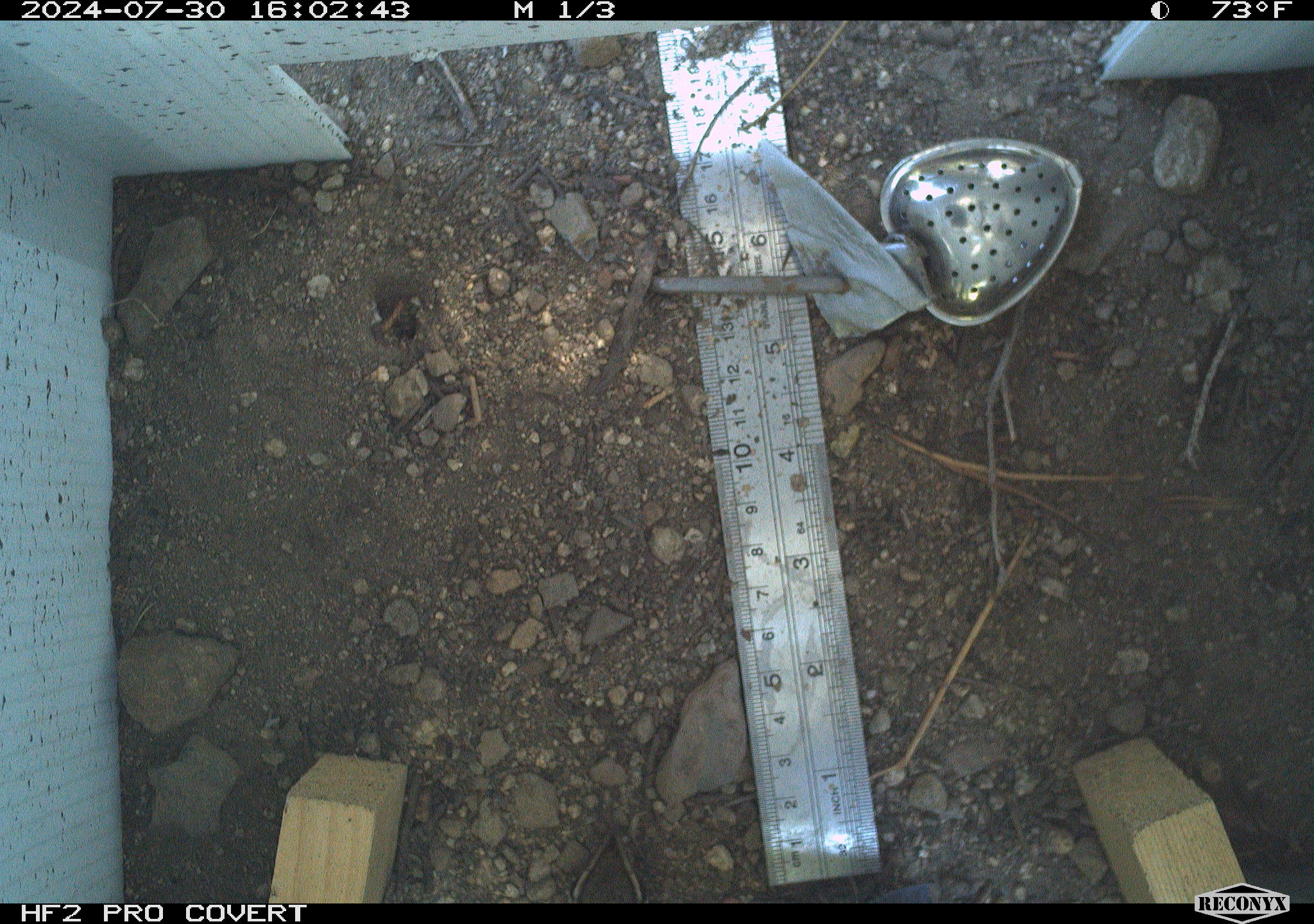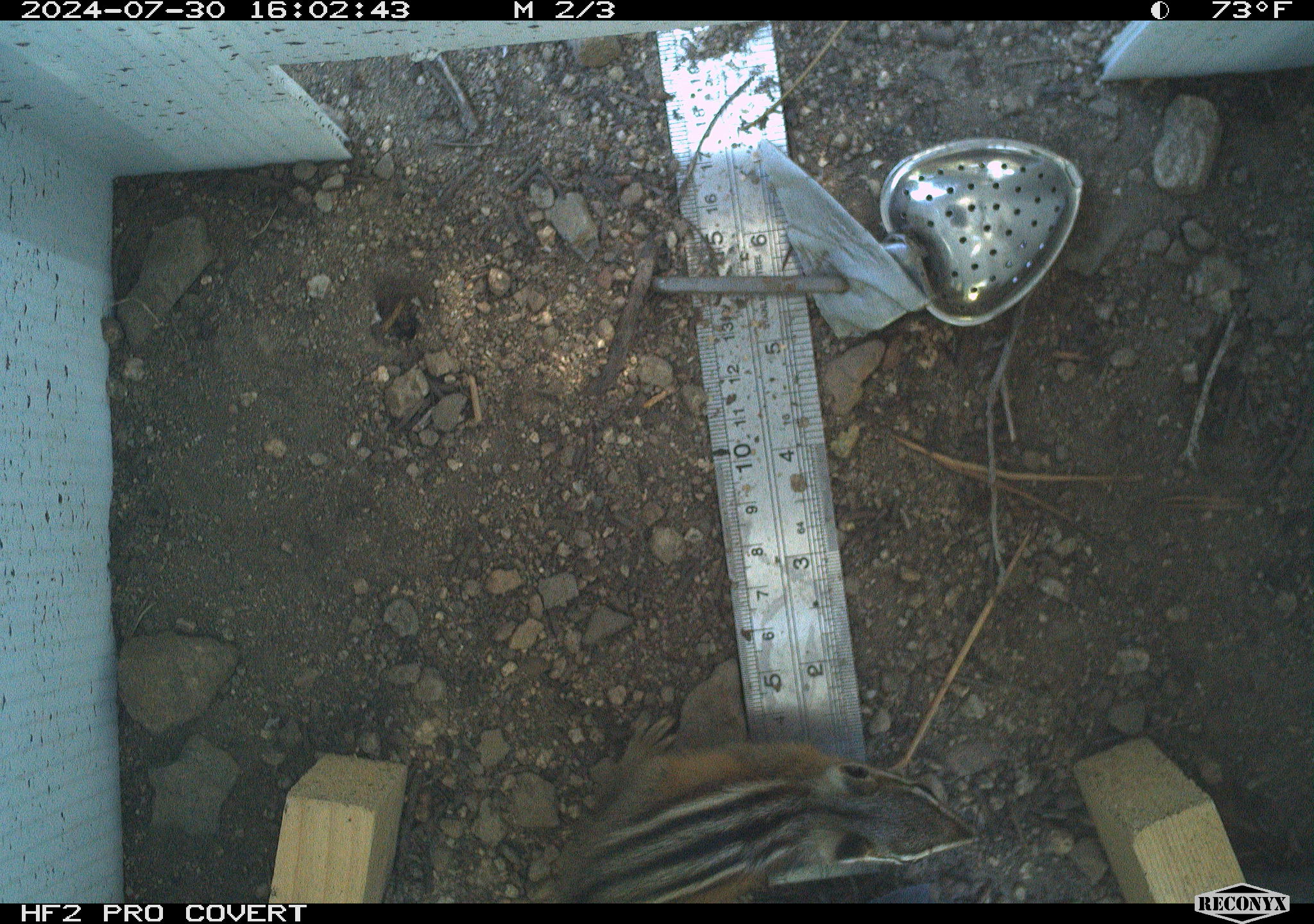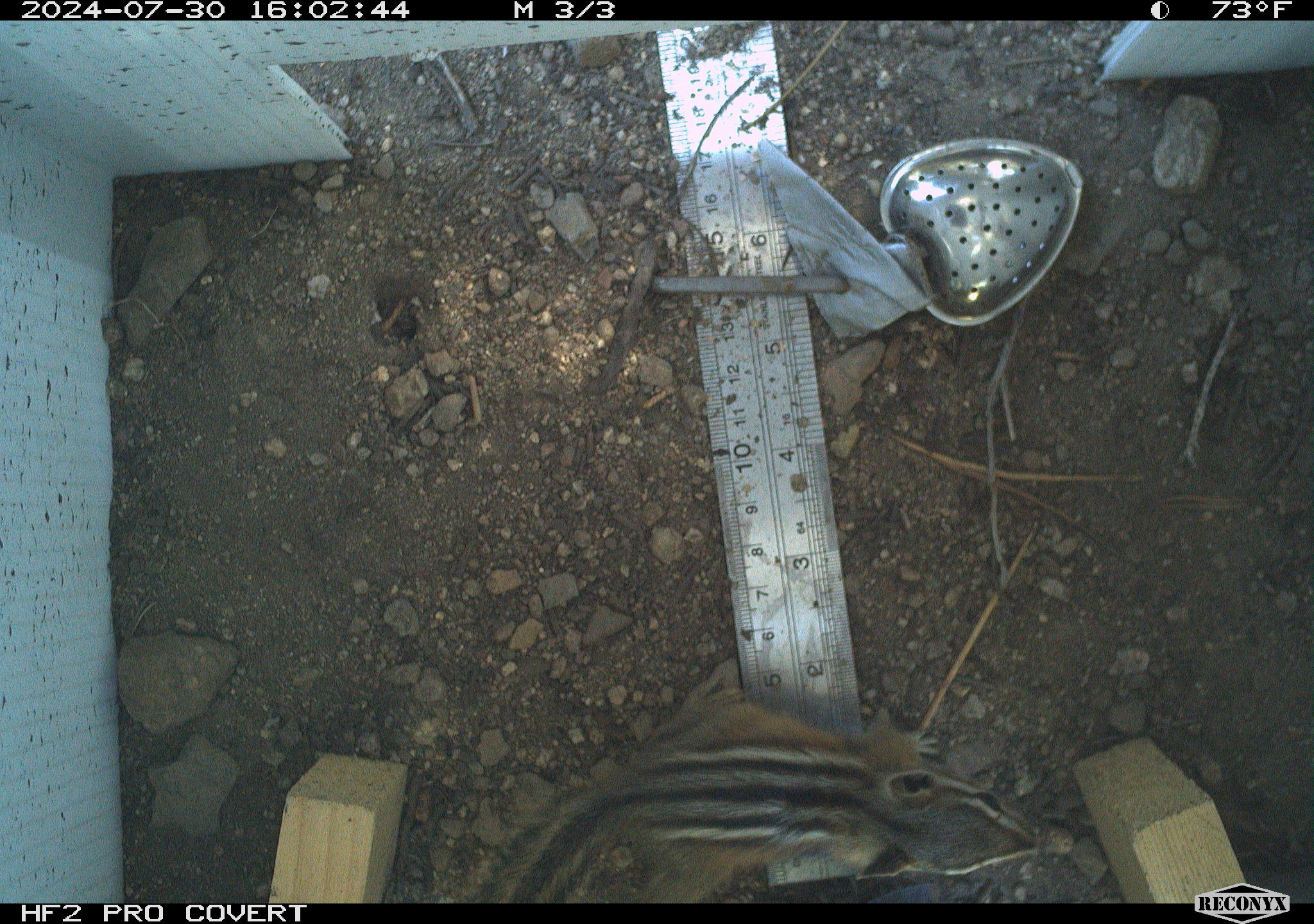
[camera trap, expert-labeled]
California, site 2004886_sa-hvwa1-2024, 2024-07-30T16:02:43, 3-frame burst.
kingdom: Animalia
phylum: Chordata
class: Mammalia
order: Rodentia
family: Sciuridae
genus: Neotamias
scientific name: Neotamias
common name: western chipmunks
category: neotamias species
Neotamias species (western chipmunks) (Neotamias).